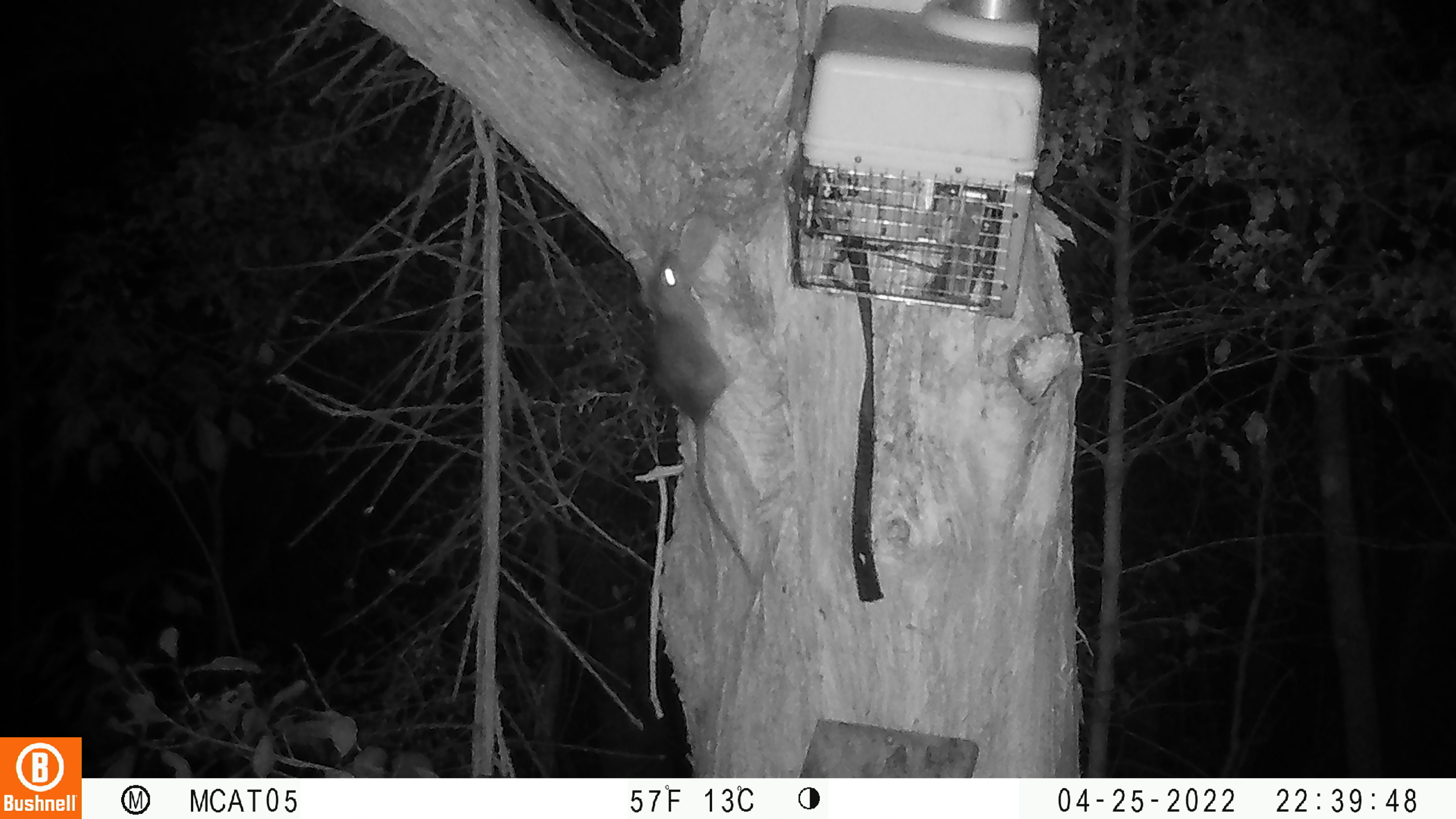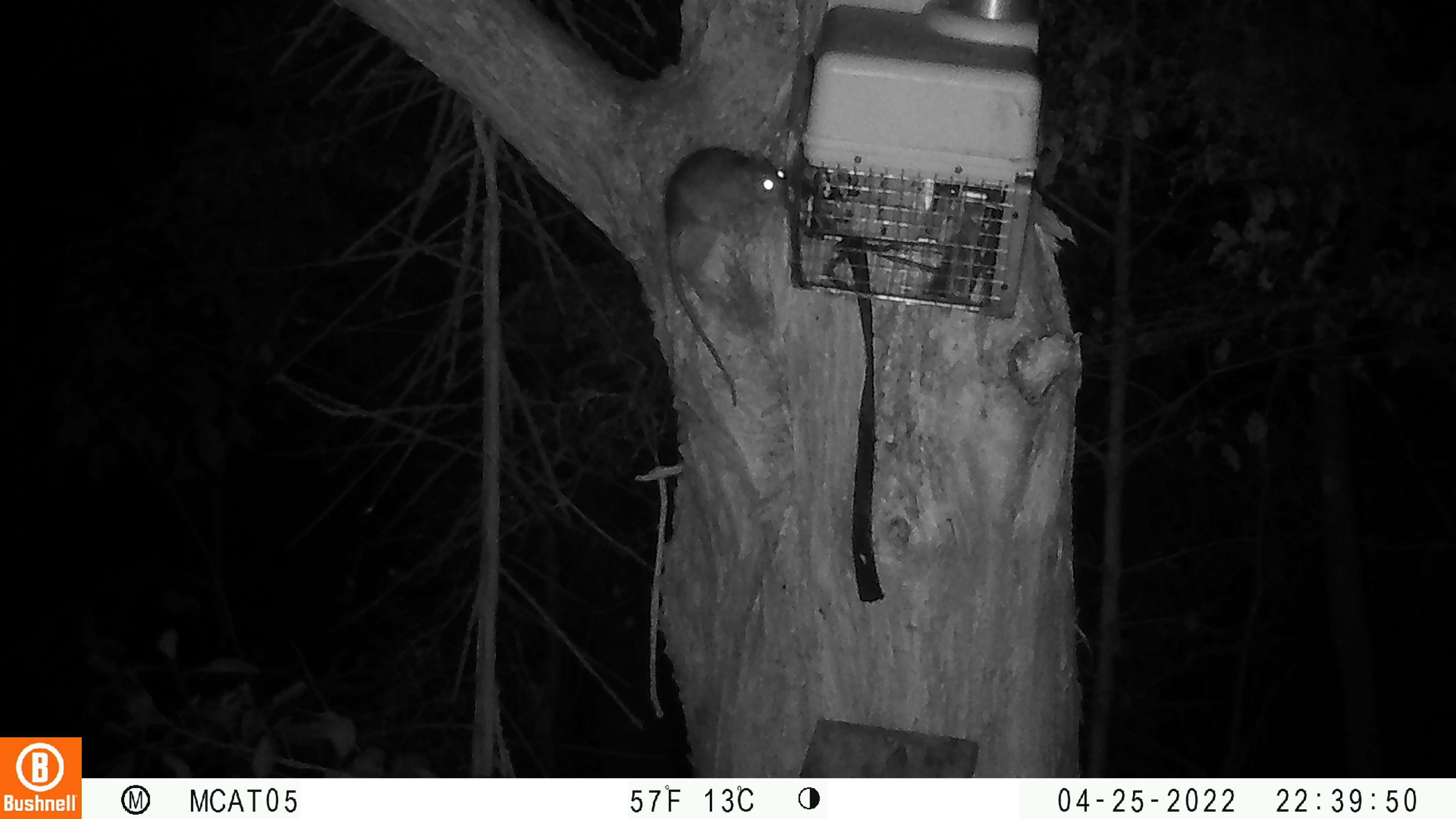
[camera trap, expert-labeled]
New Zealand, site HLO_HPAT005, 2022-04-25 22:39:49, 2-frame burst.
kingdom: Animalia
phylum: Chordata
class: Mammalia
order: Rodentia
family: Muridae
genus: Rattus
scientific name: Rattus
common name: rat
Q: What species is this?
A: Rat (Rattus).